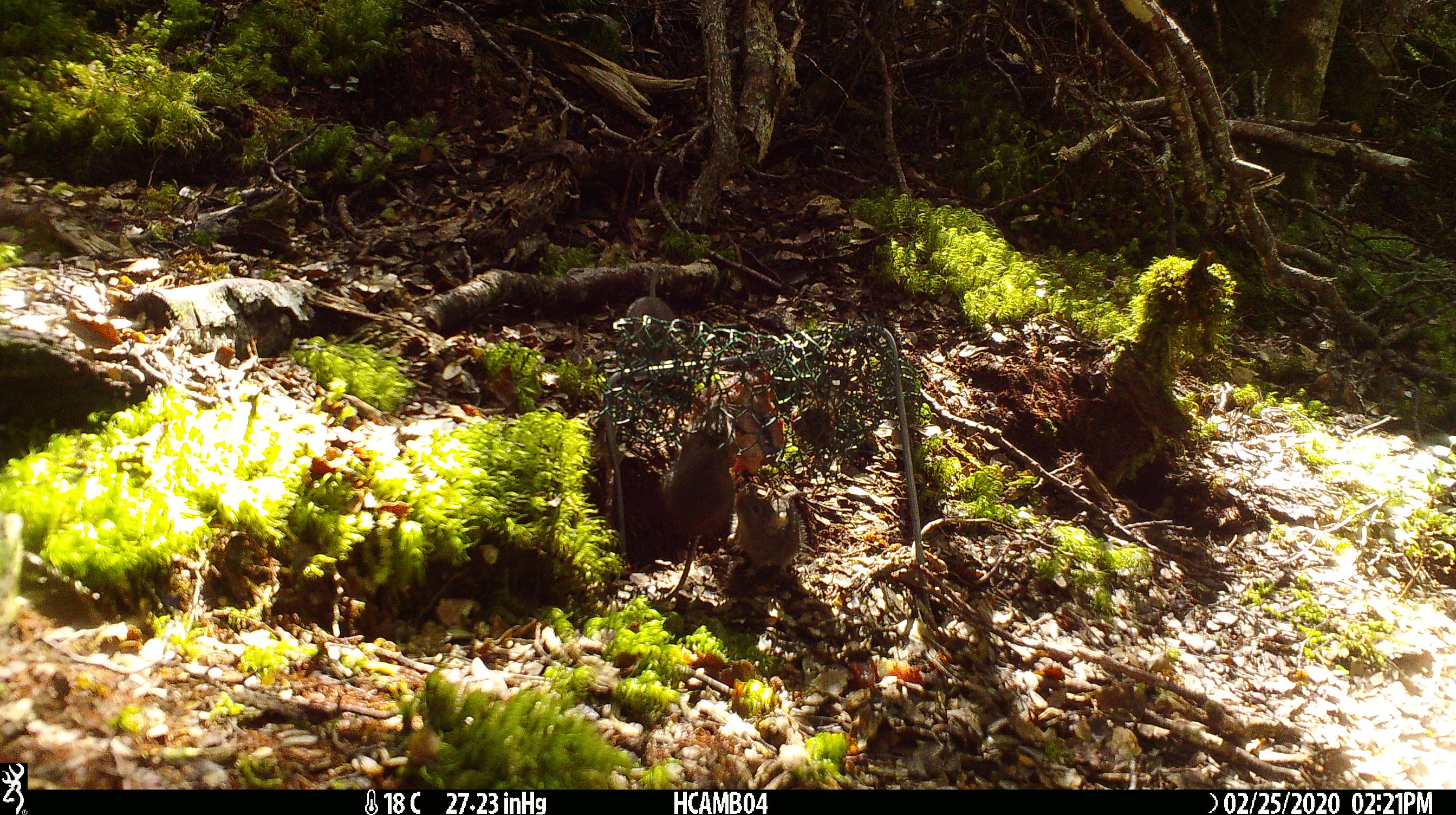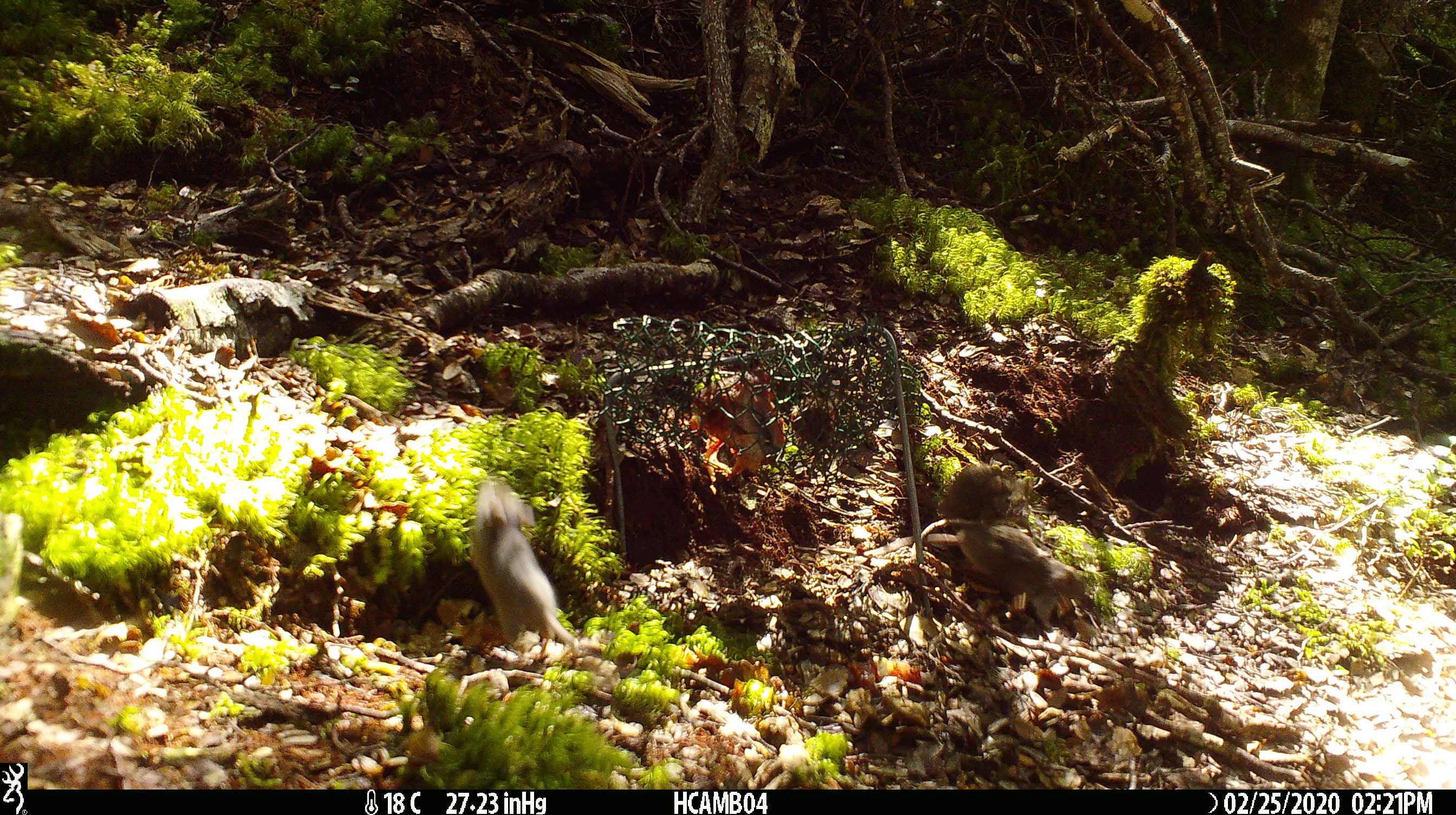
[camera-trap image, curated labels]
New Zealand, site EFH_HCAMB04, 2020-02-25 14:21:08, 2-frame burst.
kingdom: Animalia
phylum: Chordata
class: Mammalia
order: Rodentia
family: Muridae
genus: Mus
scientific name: Mus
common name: mouse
Mouse (Mus).